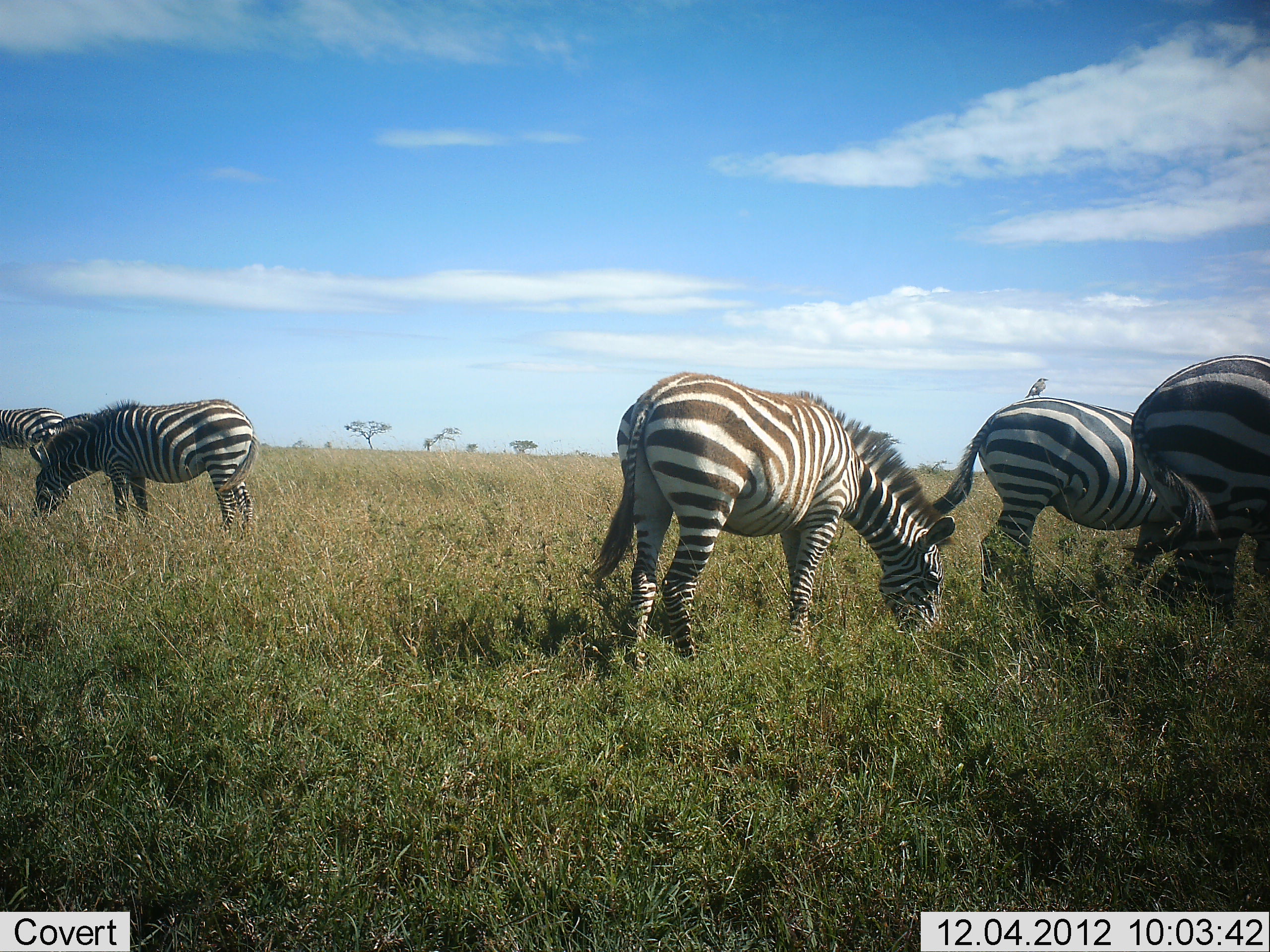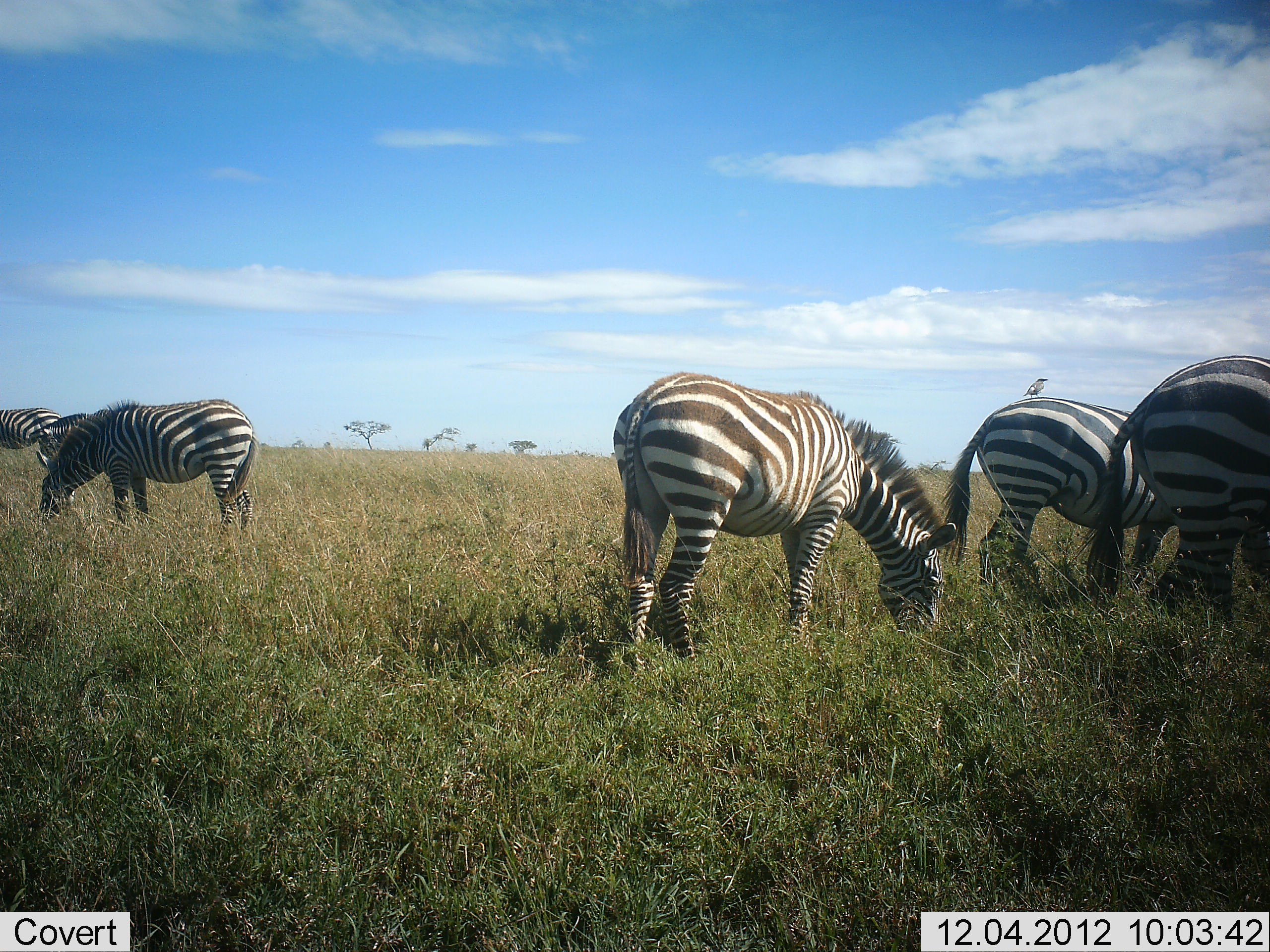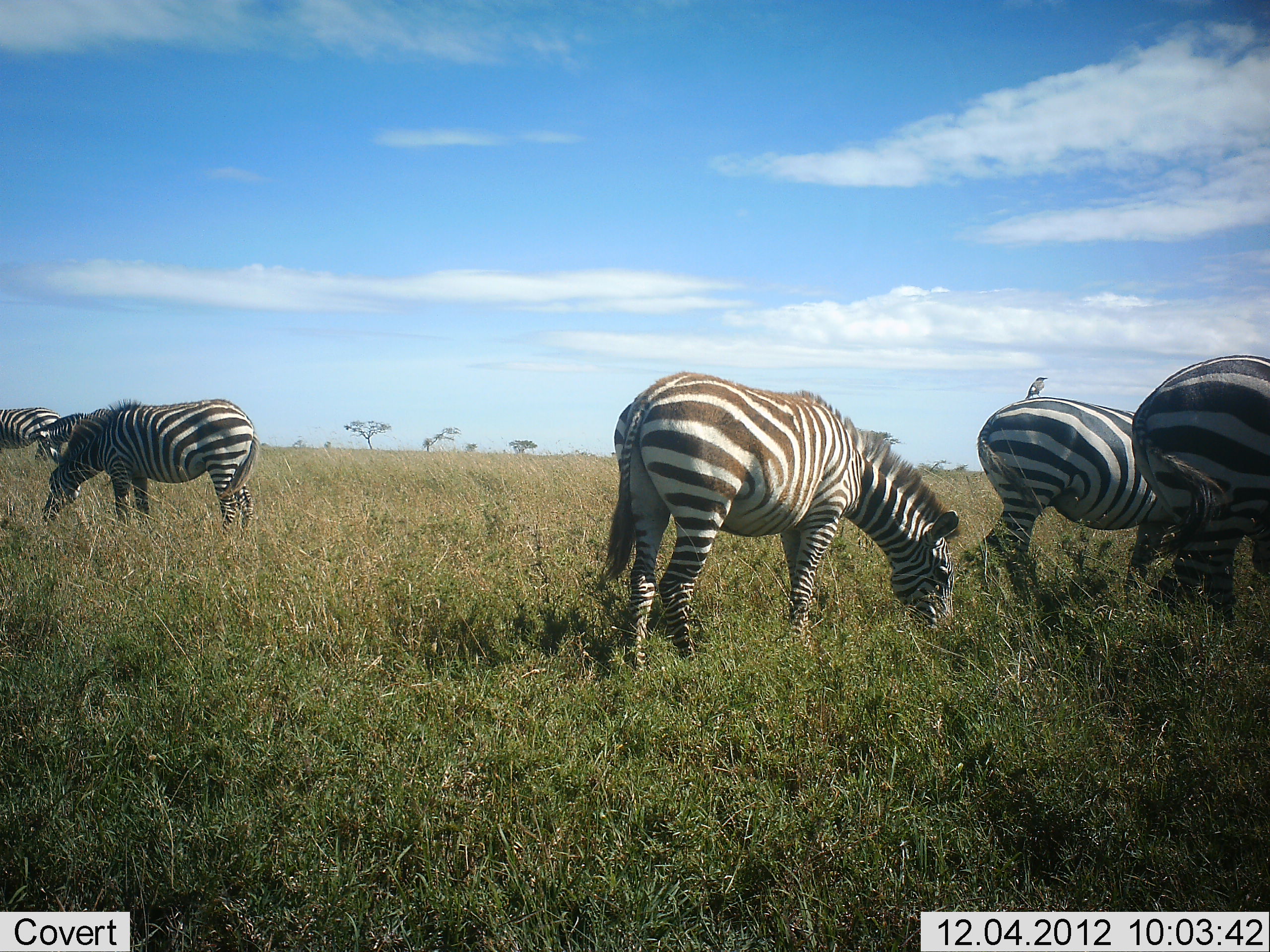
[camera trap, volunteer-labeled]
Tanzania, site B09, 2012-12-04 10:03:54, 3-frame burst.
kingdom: Animalia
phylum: Chordata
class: Mammalia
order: Perissodactyla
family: Equidae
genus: Equus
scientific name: Equus quagga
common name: plains zebra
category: zebra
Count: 6.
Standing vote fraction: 29%.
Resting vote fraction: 0%.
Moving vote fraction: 0%.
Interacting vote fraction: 0%.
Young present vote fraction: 0%.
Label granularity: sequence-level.